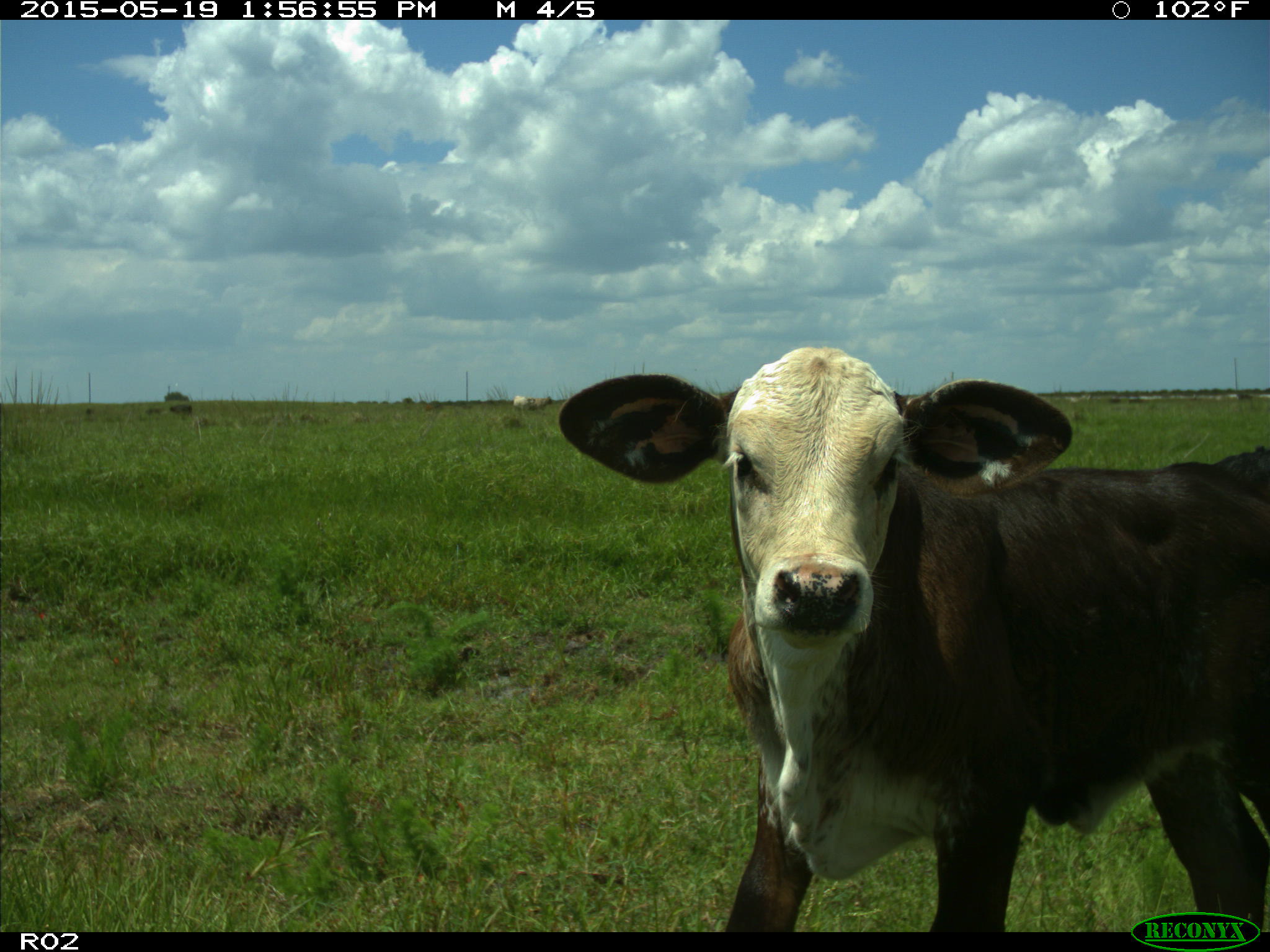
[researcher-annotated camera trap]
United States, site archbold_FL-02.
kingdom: Animalia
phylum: Chordata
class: Mammalia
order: Artiodactyla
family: Bovidae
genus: Bos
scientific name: Bos taurus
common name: domestic cow